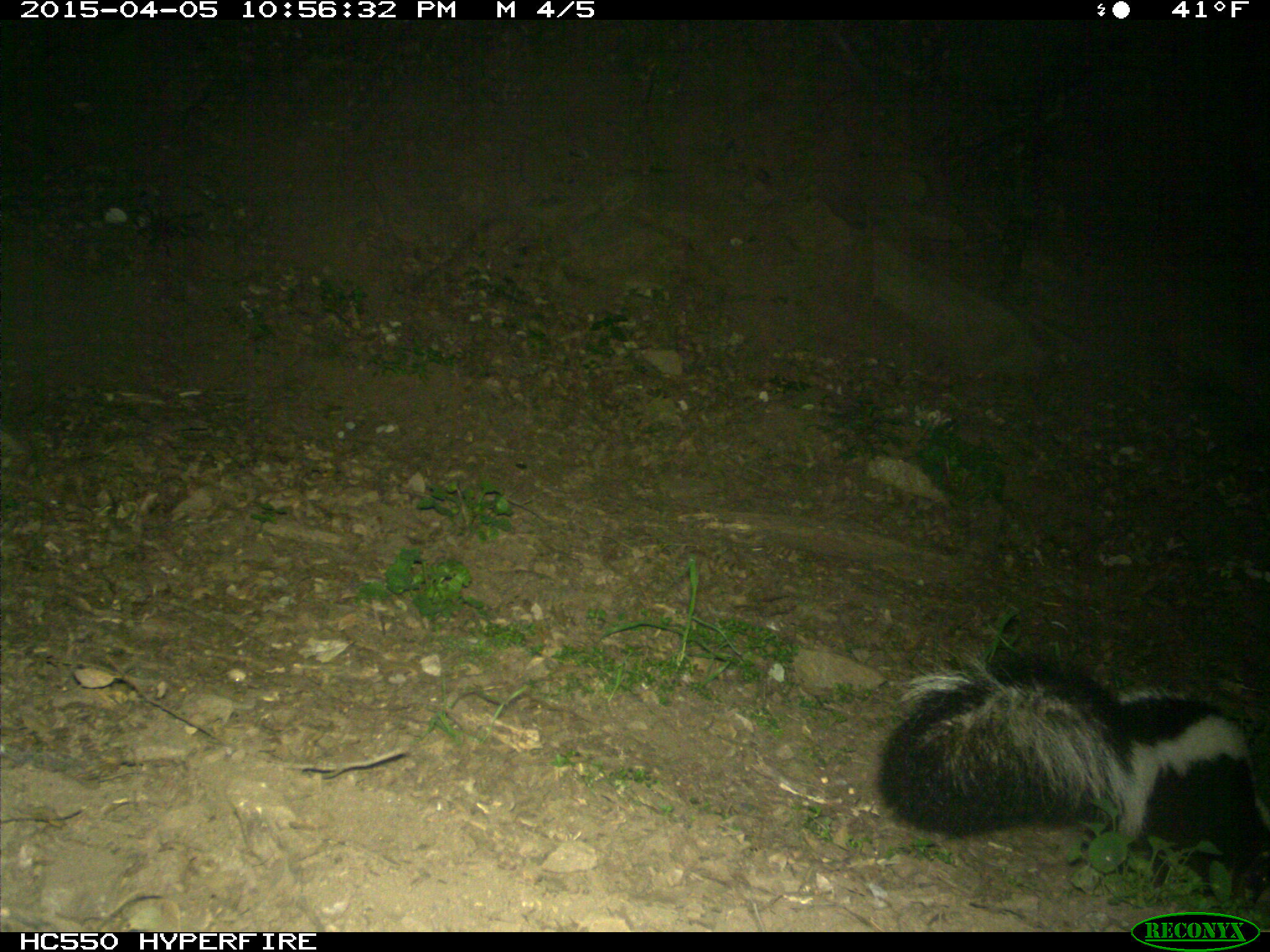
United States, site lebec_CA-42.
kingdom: Animalia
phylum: Chordata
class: Mammalia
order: Carnivora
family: Mephitidae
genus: Mephitis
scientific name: Mephitis mephitis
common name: striped skunk